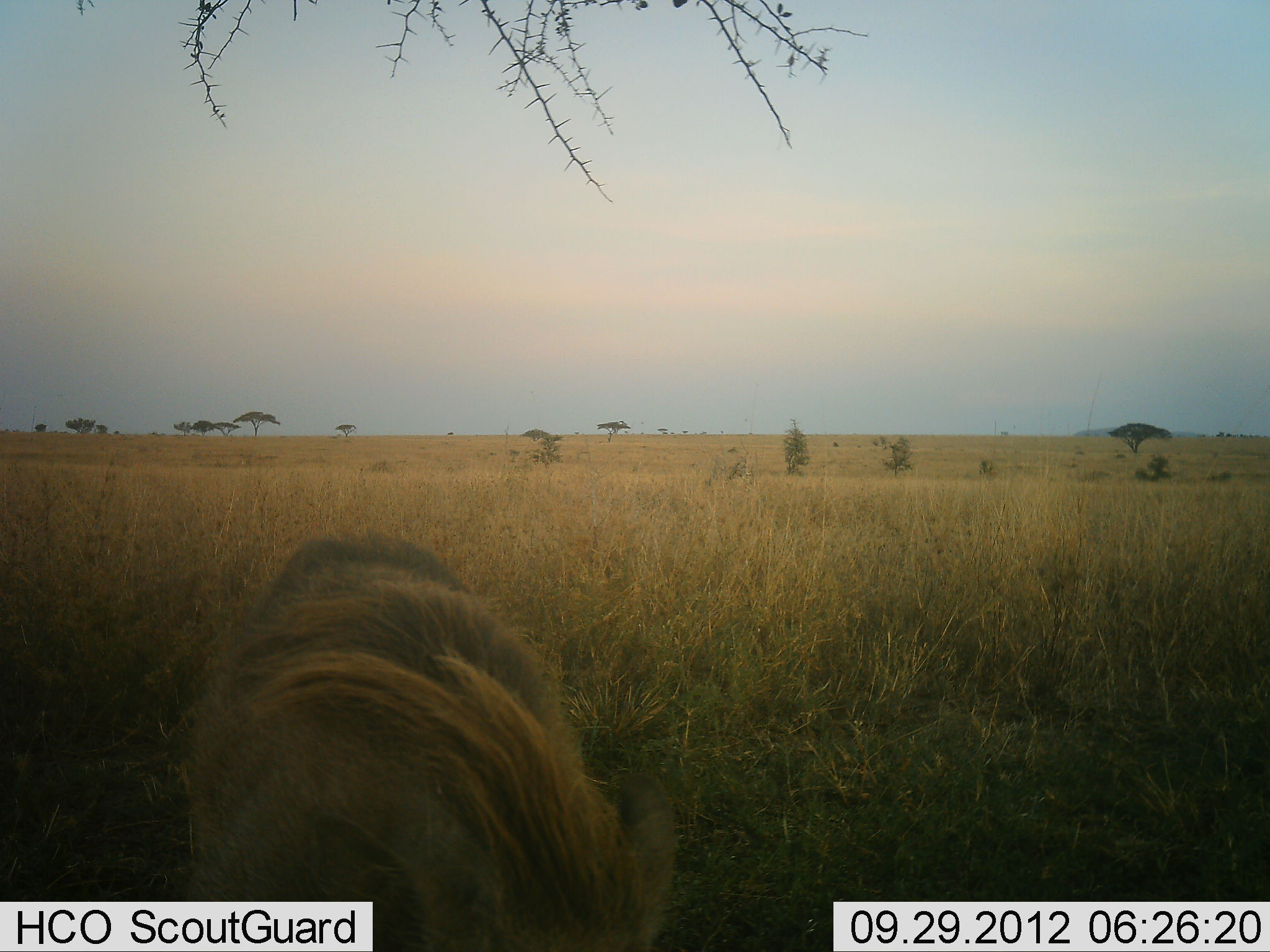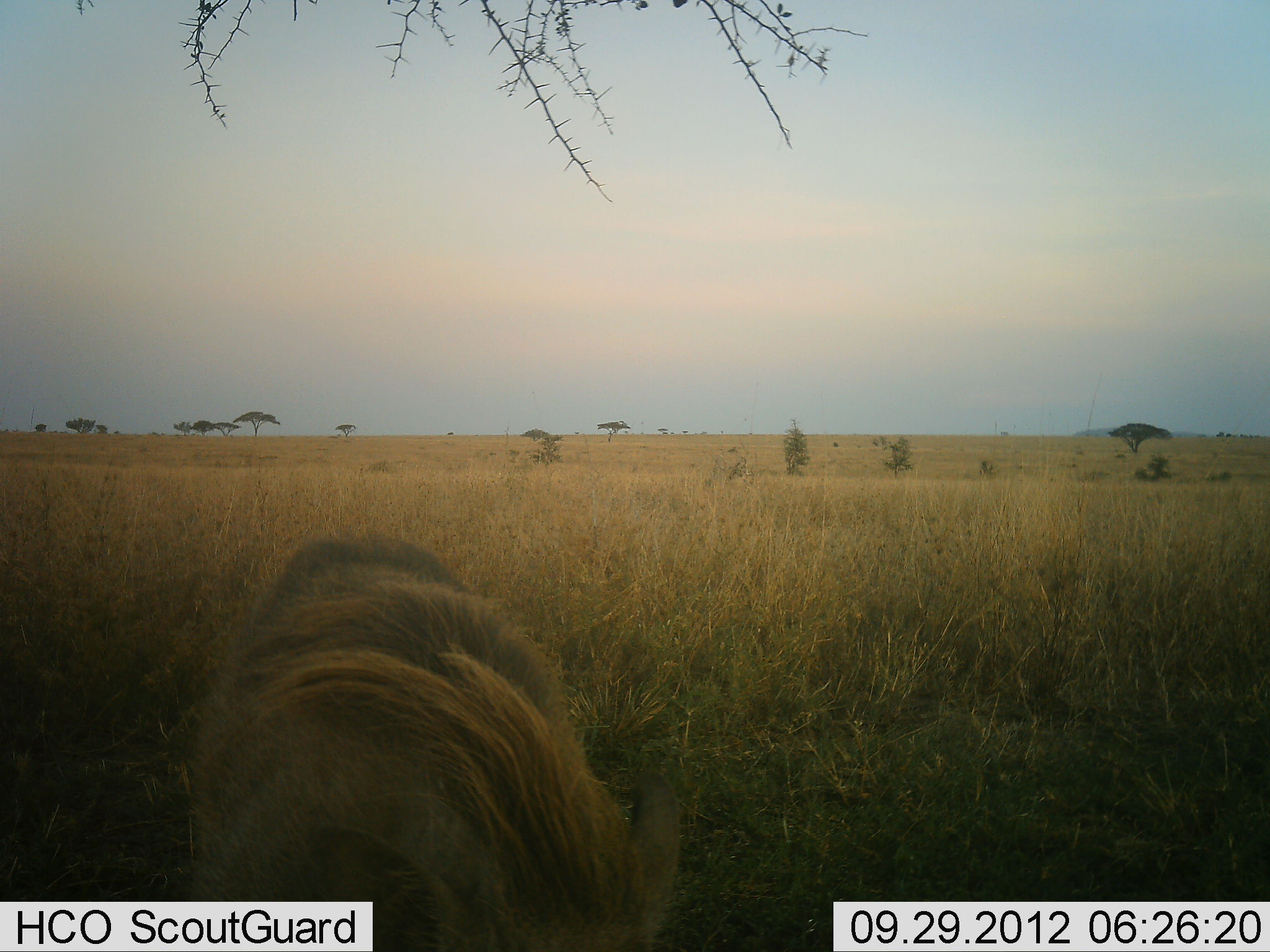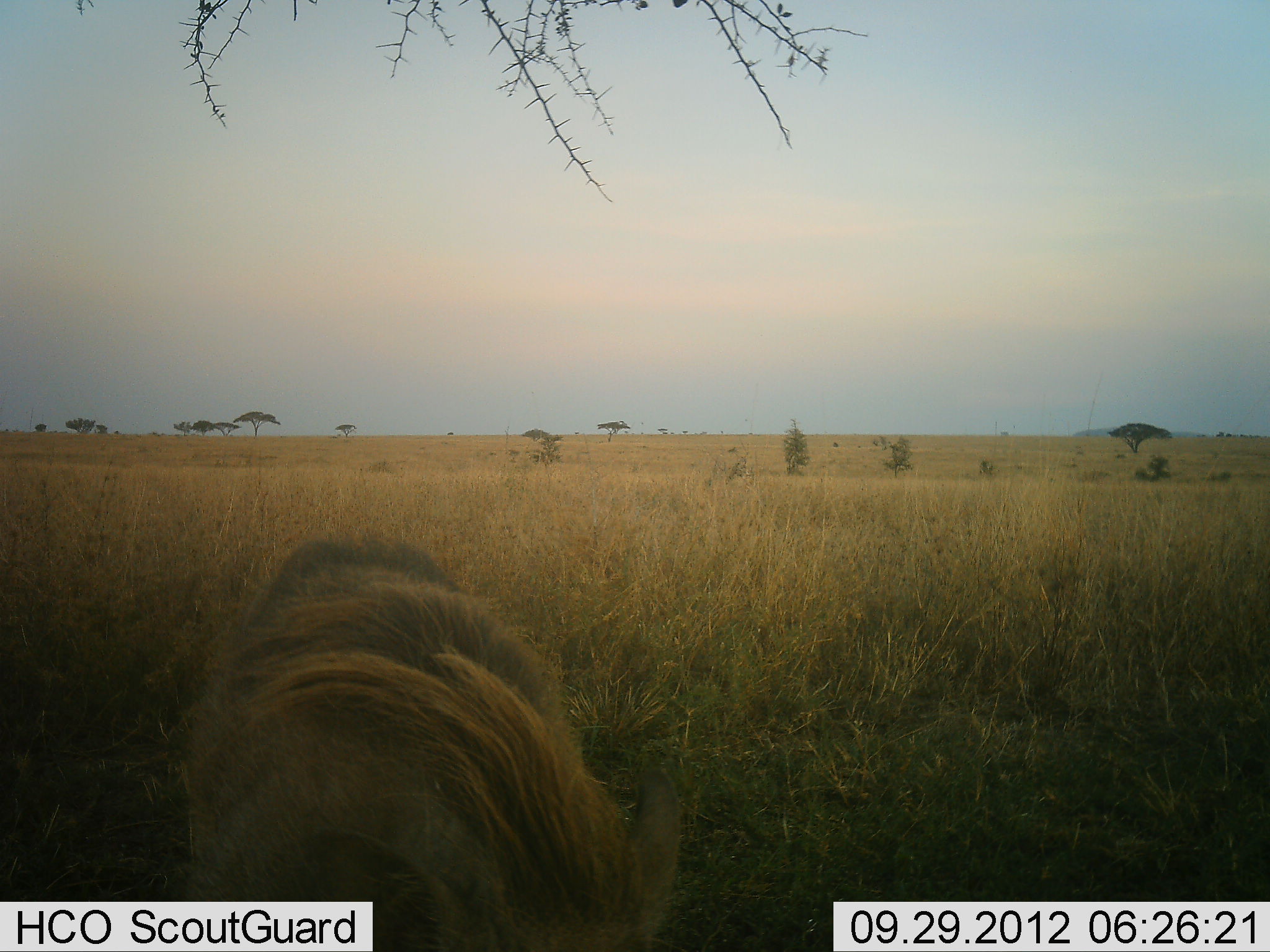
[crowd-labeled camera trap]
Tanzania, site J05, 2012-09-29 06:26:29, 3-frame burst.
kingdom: Animalia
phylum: Chordata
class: Mammalia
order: Artiodactyla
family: Suidae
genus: Phacochoerus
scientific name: Phacochoerus africanus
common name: warthog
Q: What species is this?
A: Warthog (Phacochoerus africanus).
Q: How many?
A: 1.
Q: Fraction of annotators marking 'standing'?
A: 70%.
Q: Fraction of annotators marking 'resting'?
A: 0%.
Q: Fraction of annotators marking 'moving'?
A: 0%.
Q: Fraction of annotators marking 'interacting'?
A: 0%.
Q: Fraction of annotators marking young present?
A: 0%.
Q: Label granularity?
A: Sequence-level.